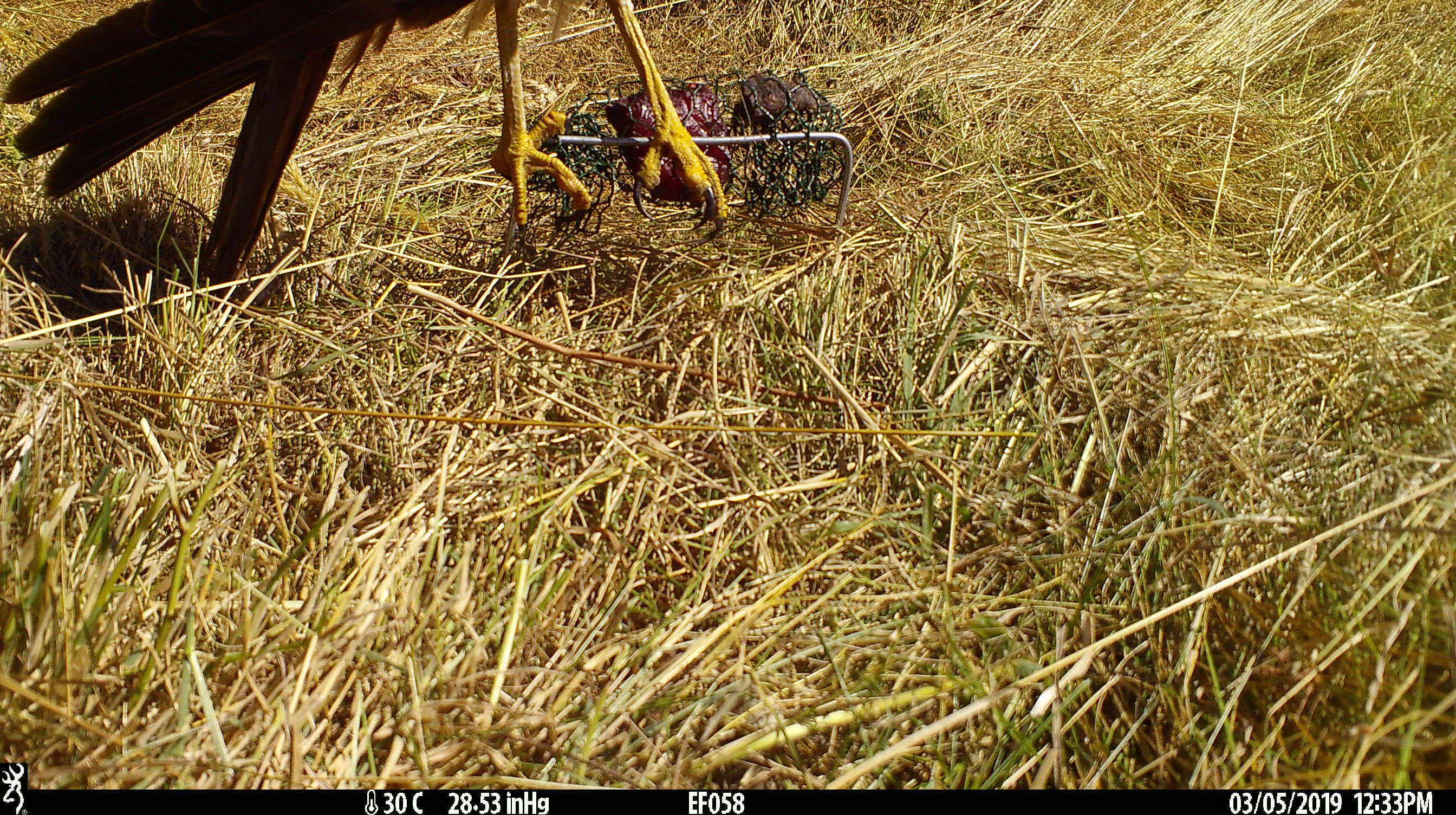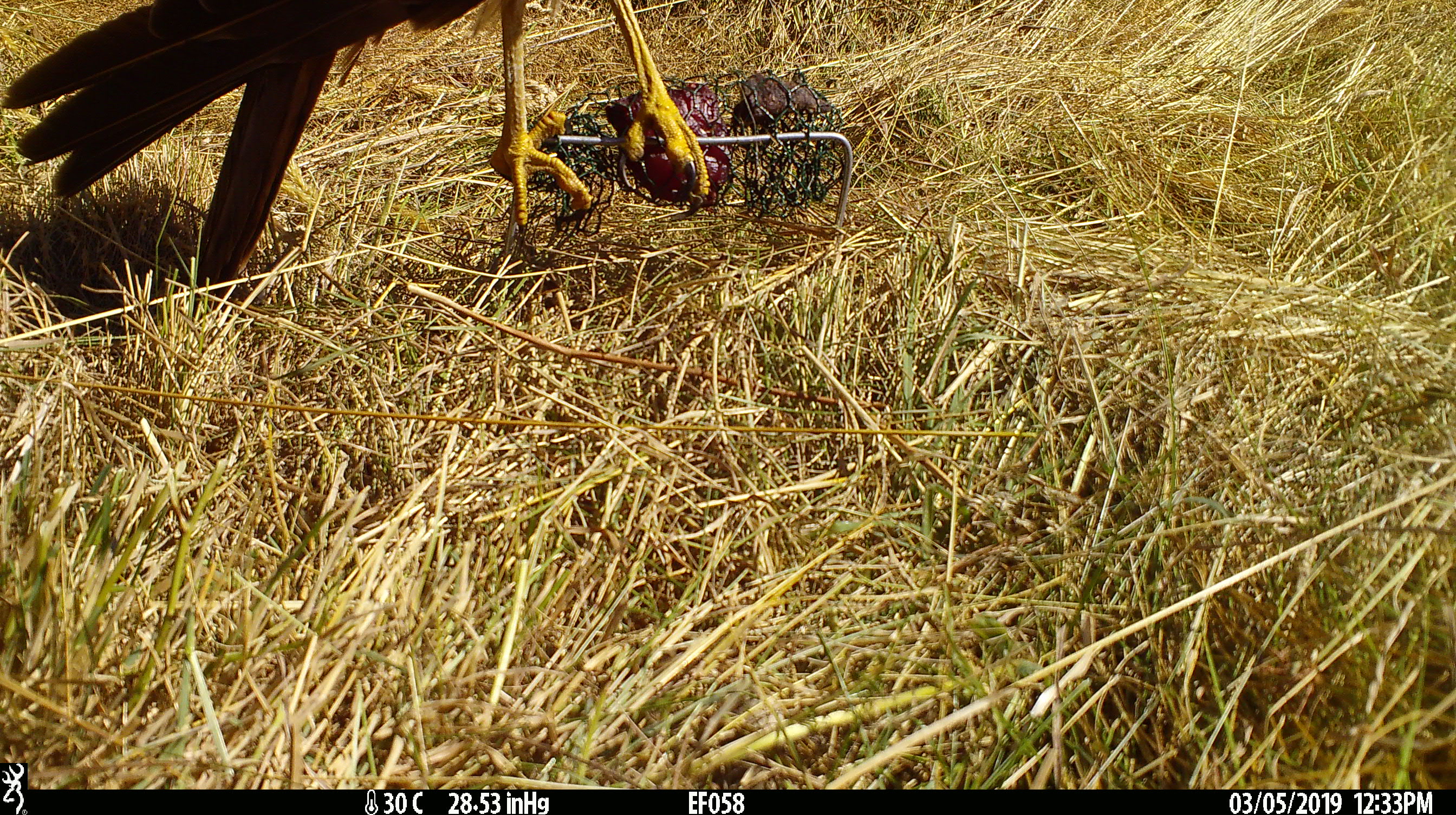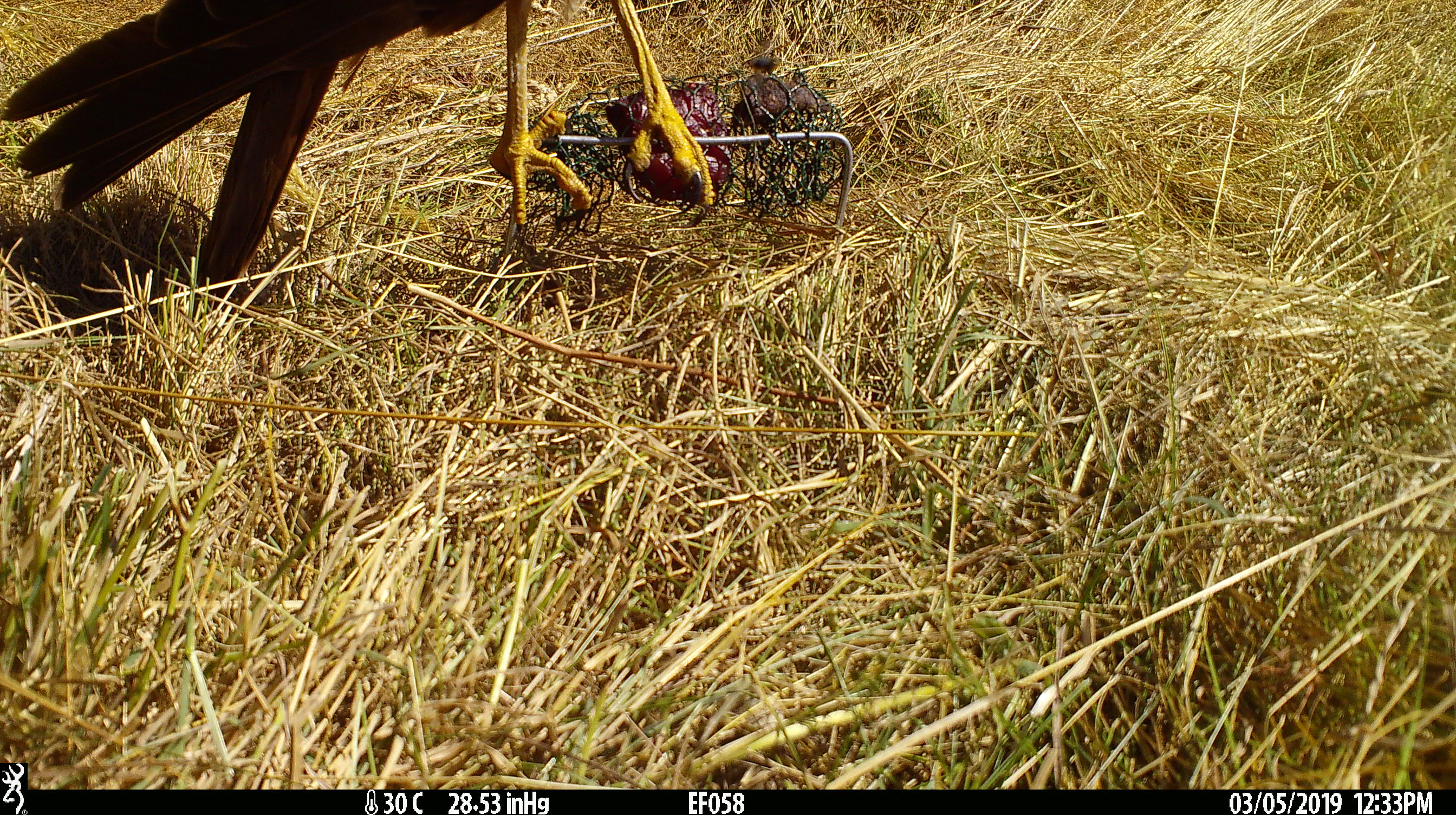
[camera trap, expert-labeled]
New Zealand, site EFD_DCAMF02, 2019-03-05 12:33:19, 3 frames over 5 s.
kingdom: Animalia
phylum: Chordata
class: Aves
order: Accipitriformes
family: Accipitridae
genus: Circus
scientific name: Circus approximans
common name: swamp harrier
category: harrier